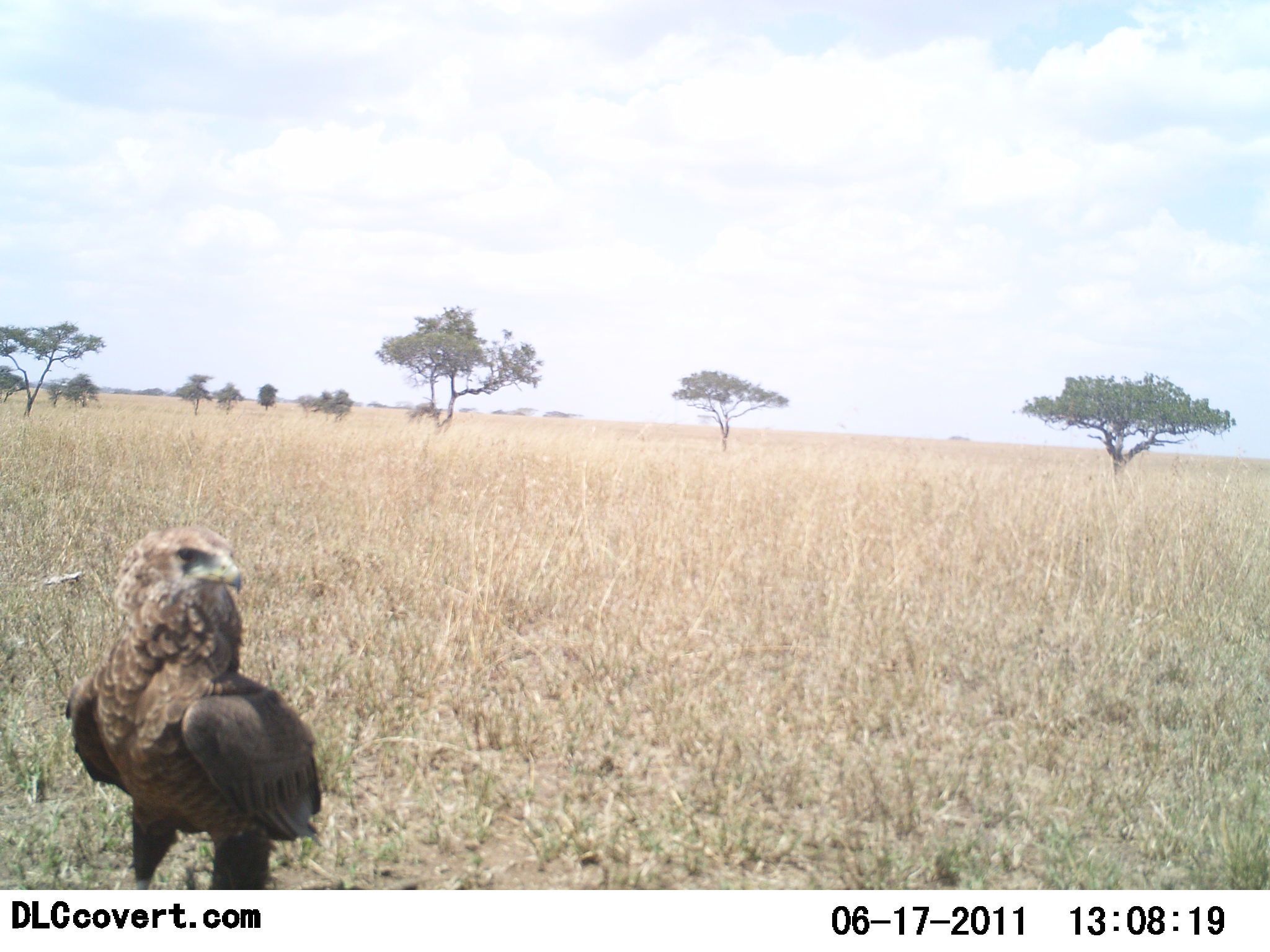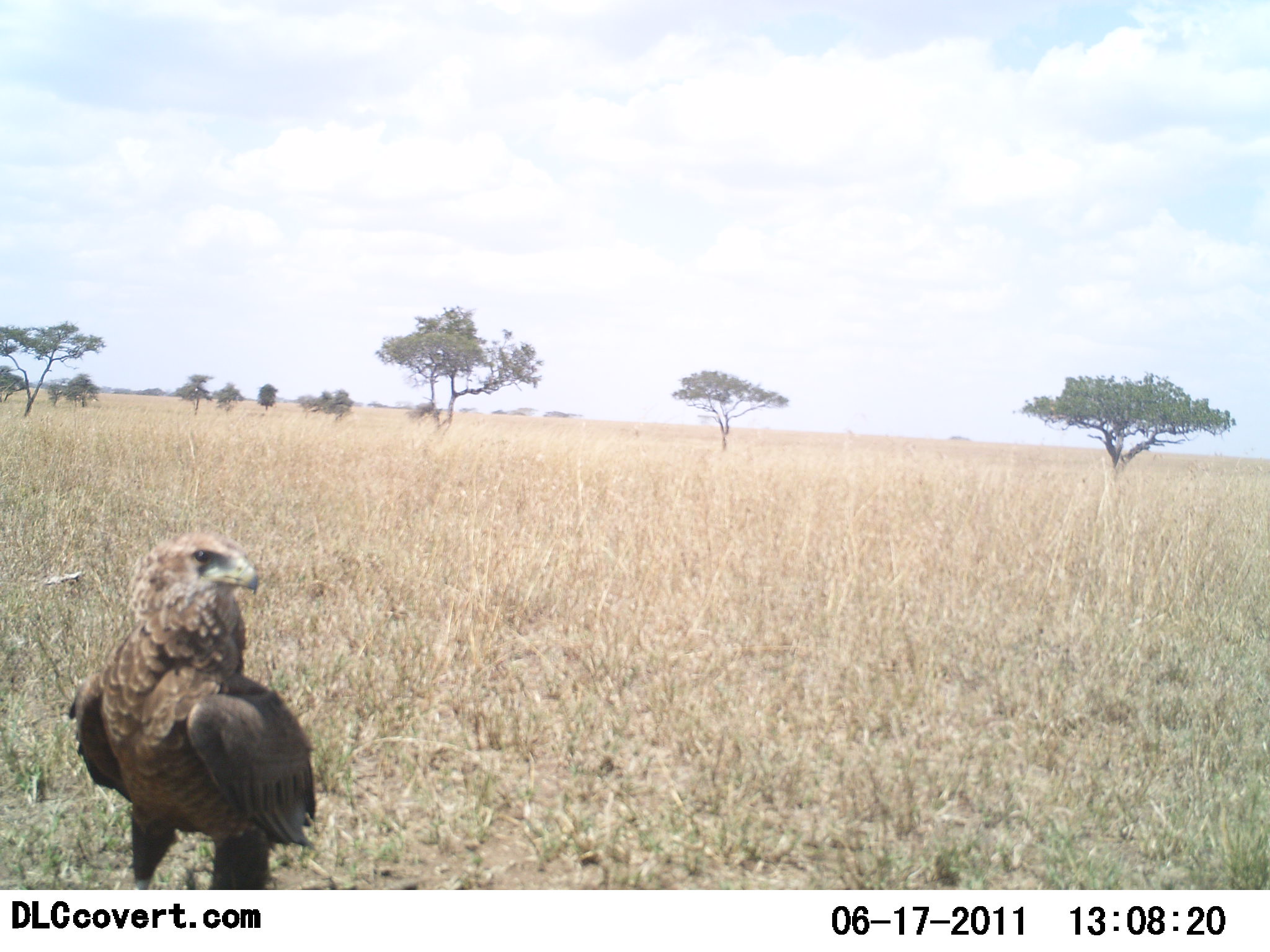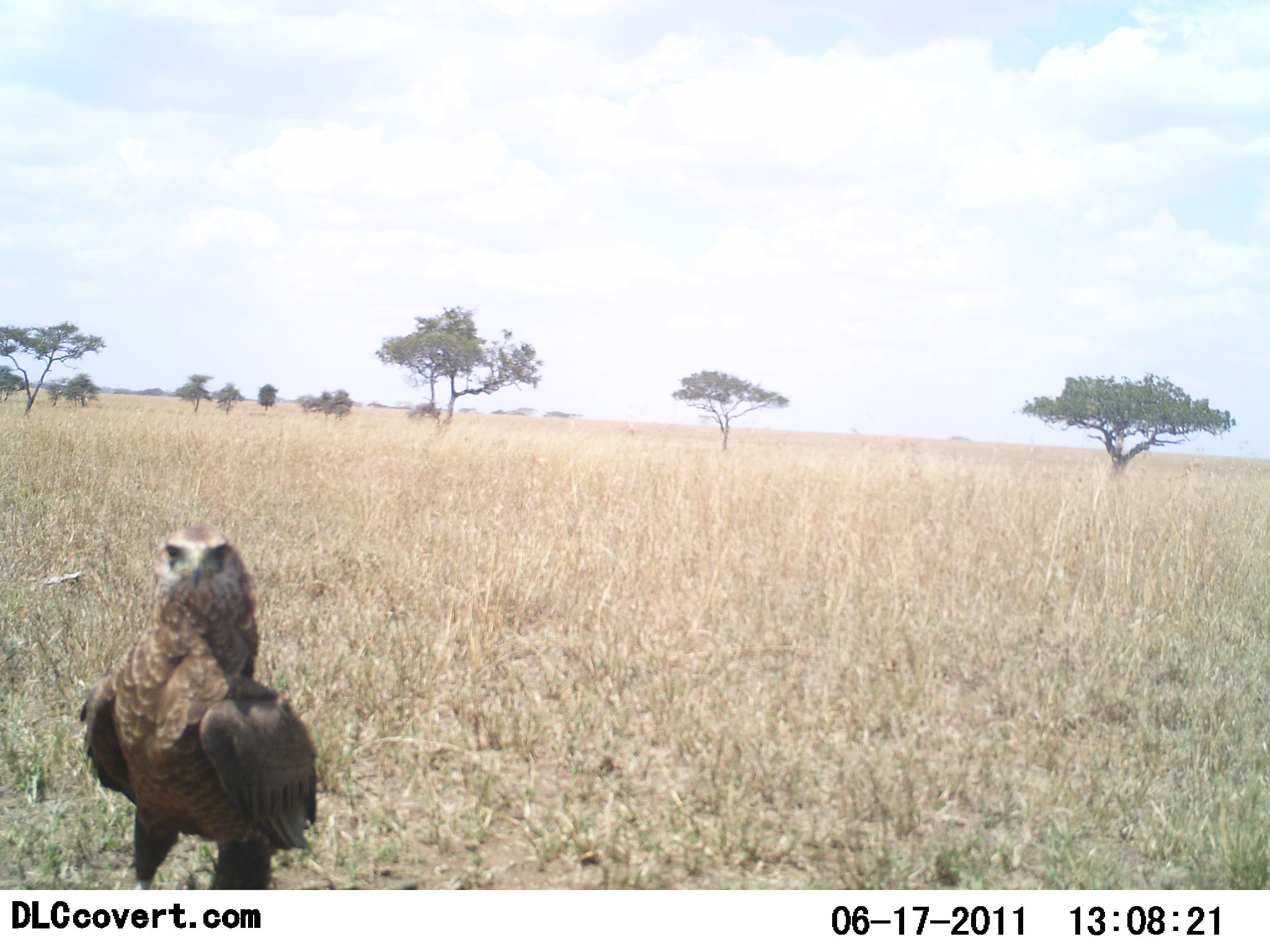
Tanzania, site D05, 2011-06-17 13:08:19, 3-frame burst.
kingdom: Animalia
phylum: Chordata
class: Aves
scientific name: Aves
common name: bird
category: otherbird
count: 1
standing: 92%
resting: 8%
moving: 8%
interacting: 8%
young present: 0%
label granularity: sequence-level